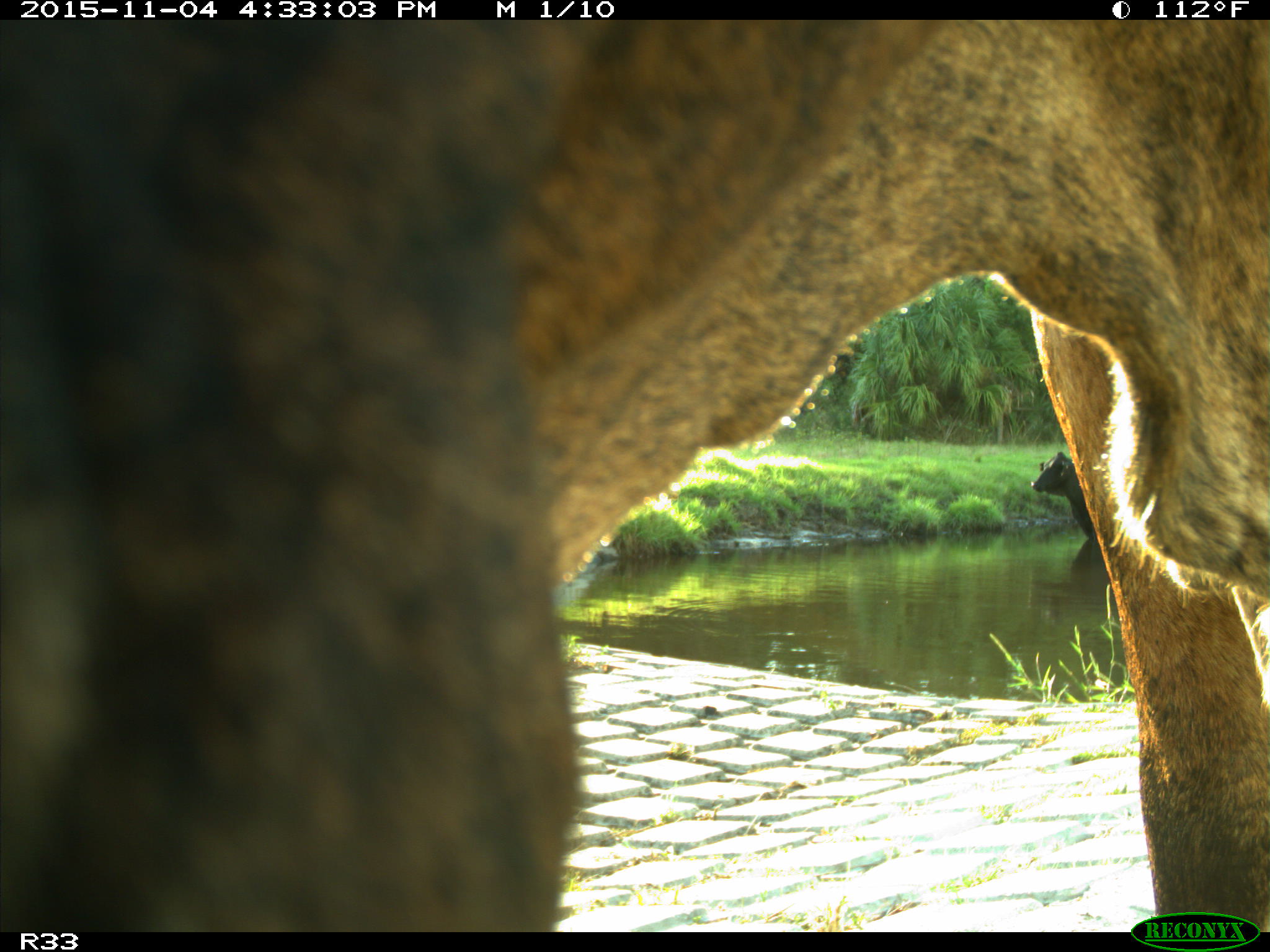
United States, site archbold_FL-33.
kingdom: Animalia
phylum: Chordata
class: Mammalia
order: Artiodactyla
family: Bovidae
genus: Bos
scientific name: Bos taurus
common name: domestic cow